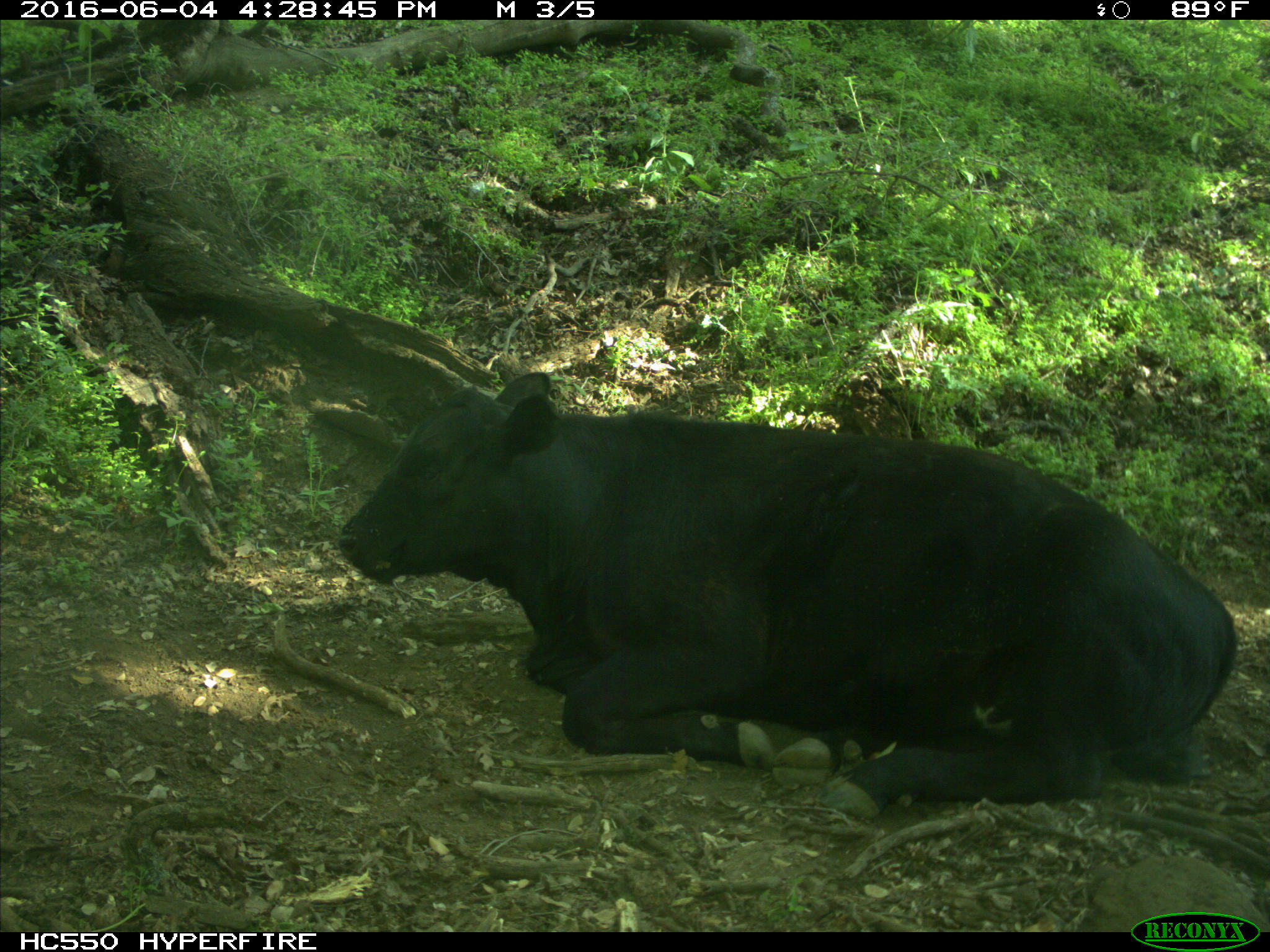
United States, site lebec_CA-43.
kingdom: Animalia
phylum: Chordata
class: Mammalia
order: Artiodactyla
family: Bovidae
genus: Bos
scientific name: Bos taurus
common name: domestic cow